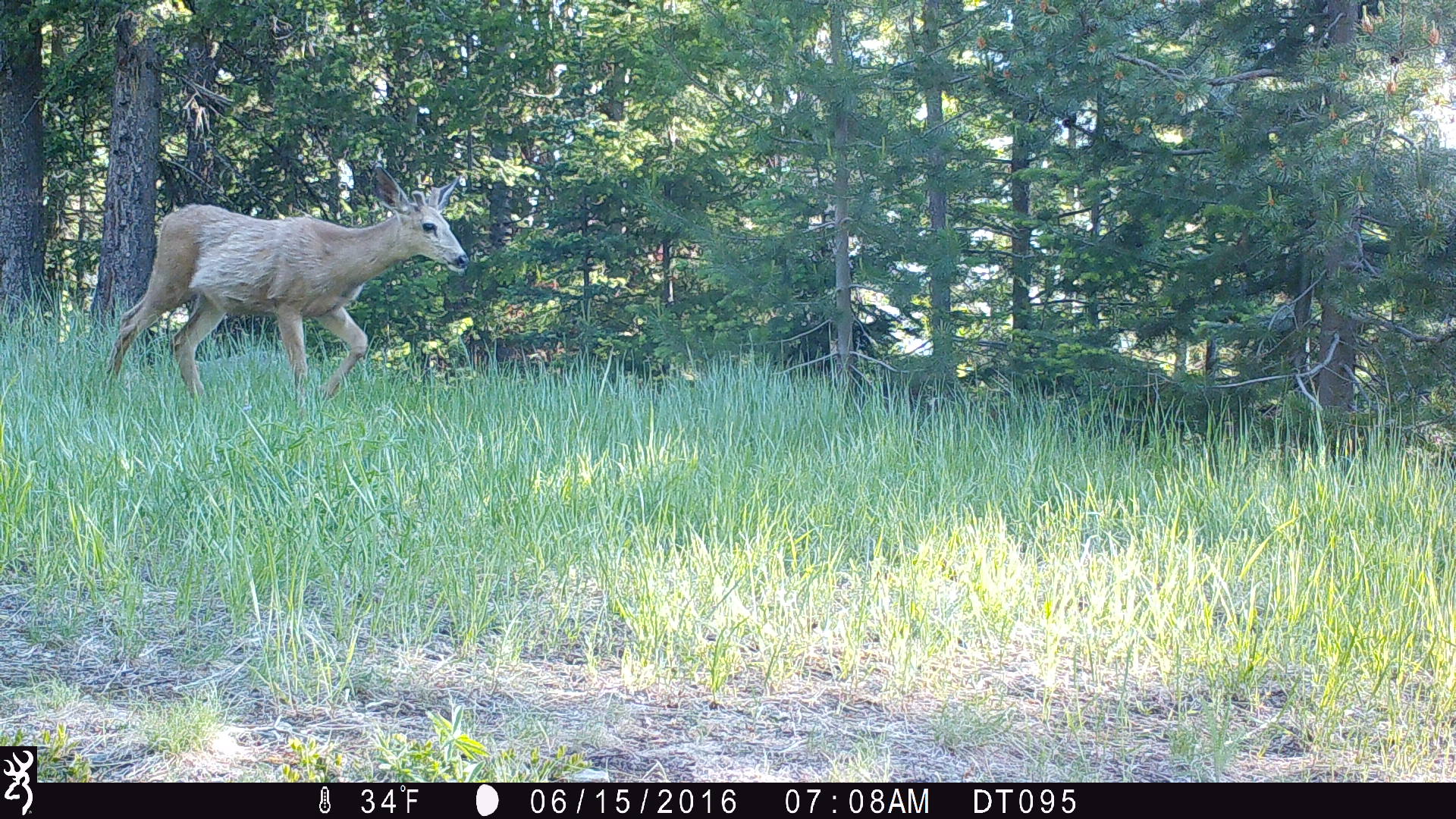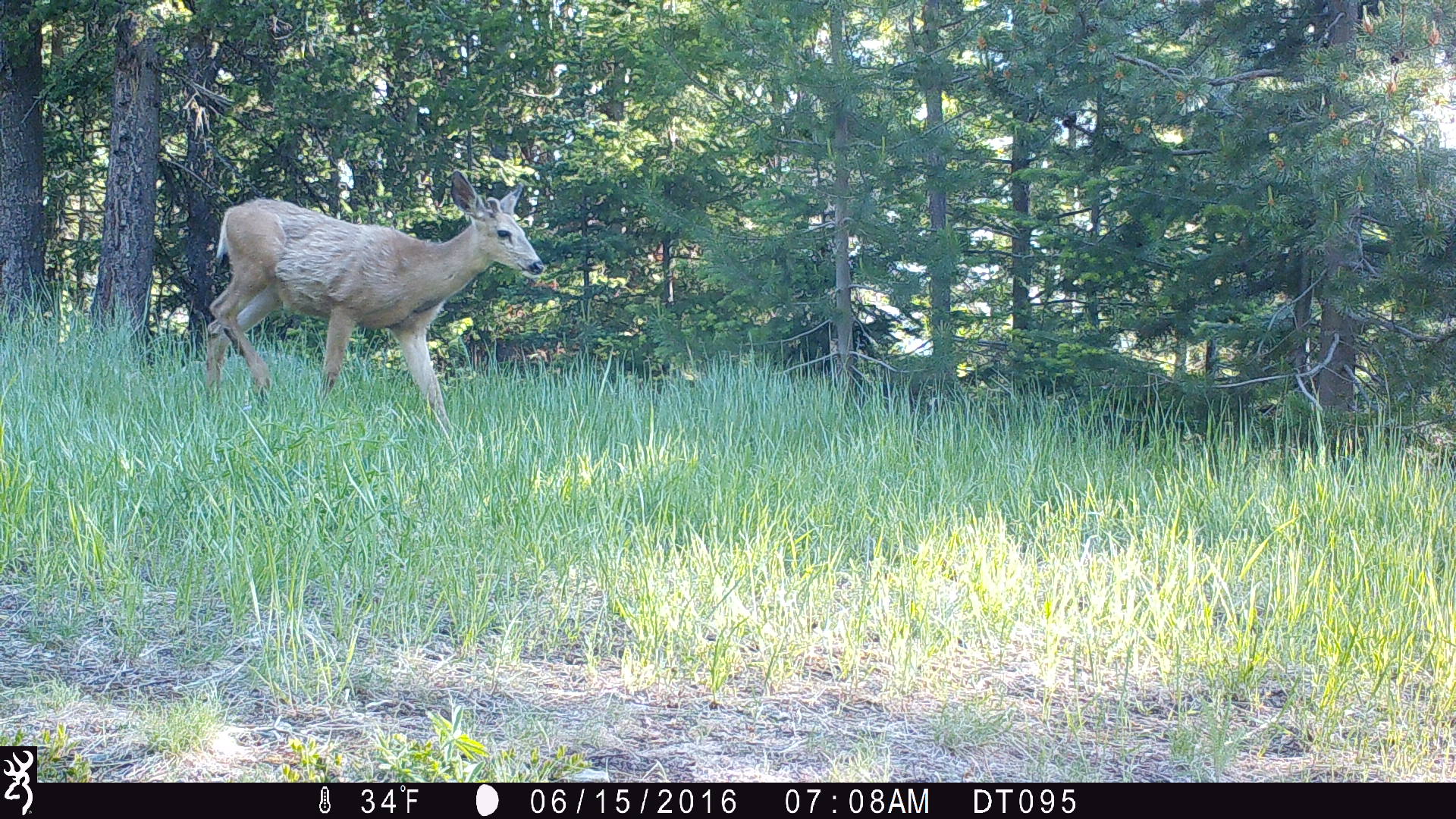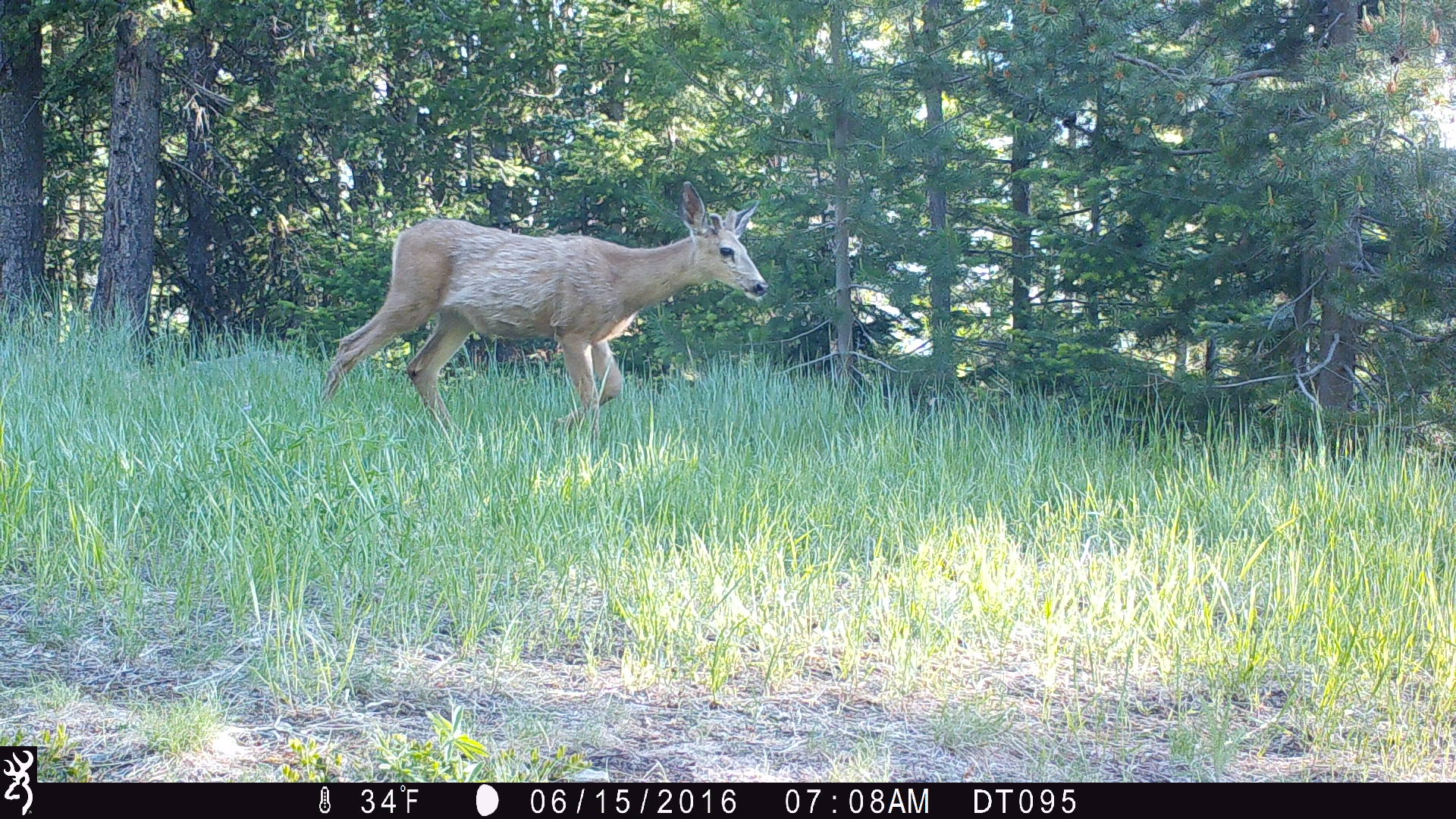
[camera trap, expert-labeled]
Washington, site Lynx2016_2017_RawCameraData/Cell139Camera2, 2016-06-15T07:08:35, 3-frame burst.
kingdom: Animalia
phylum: Chordata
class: Mammalia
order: Artiodactyla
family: Cervidae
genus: Odocoileus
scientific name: Odocoileus hemionus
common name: mule deer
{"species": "Odocoileus hemionus (mule deer)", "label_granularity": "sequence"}